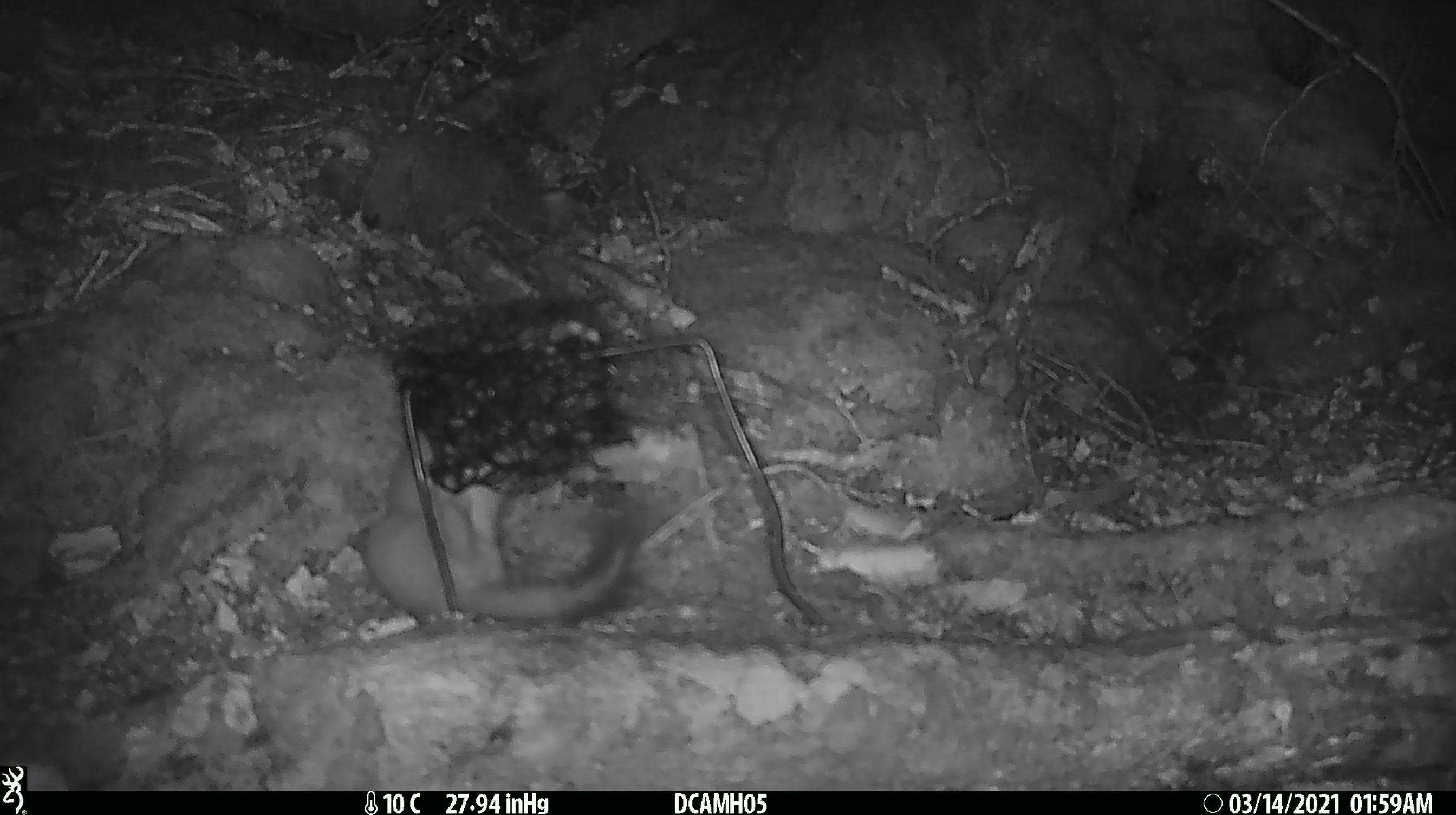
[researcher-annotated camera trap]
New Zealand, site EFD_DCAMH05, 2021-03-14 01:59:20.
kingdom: Animalia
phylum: Chordata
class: Mammalia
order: Carnivora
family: Mustelidae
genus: Mustela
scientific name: Mustela erminea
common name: stoat